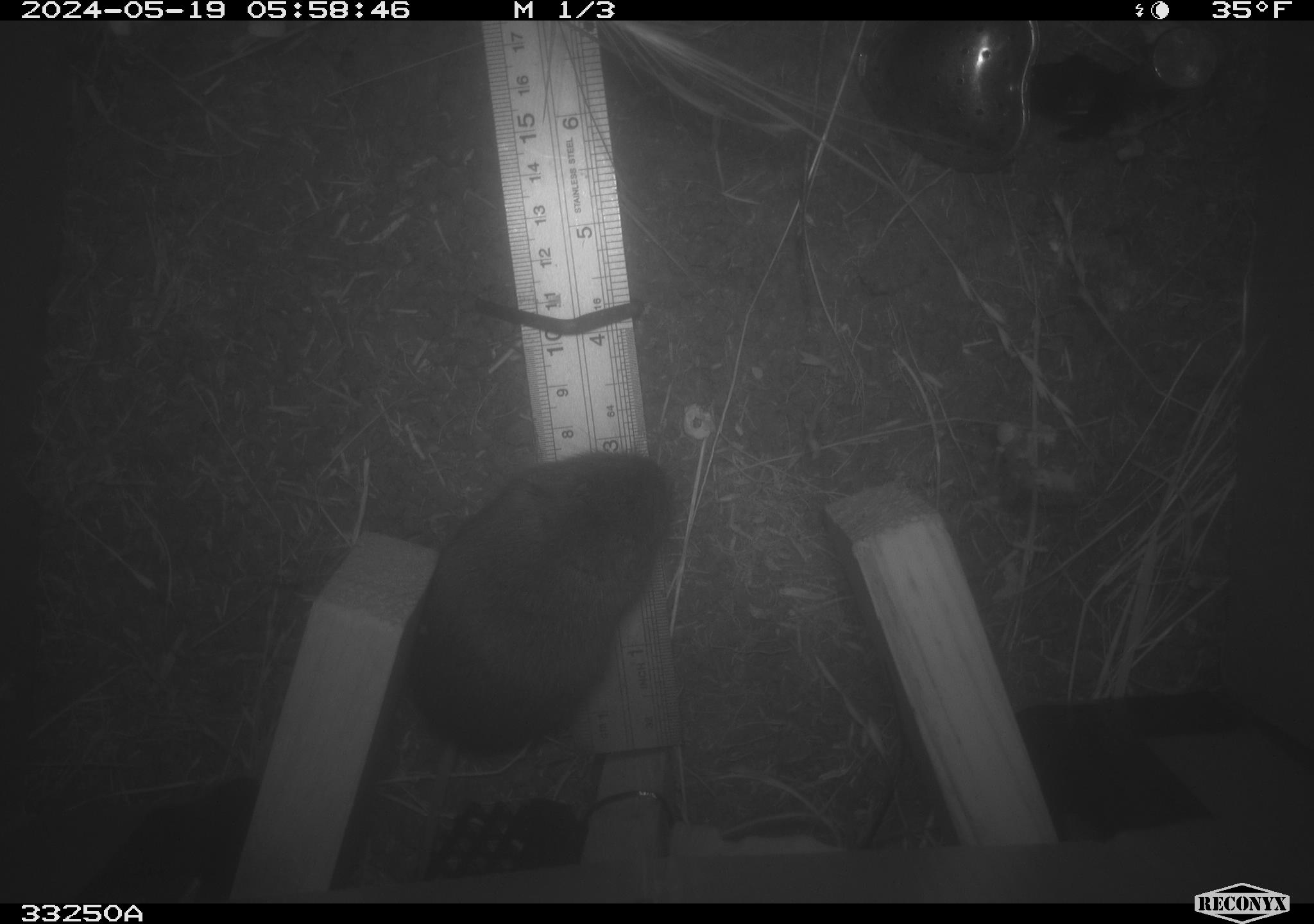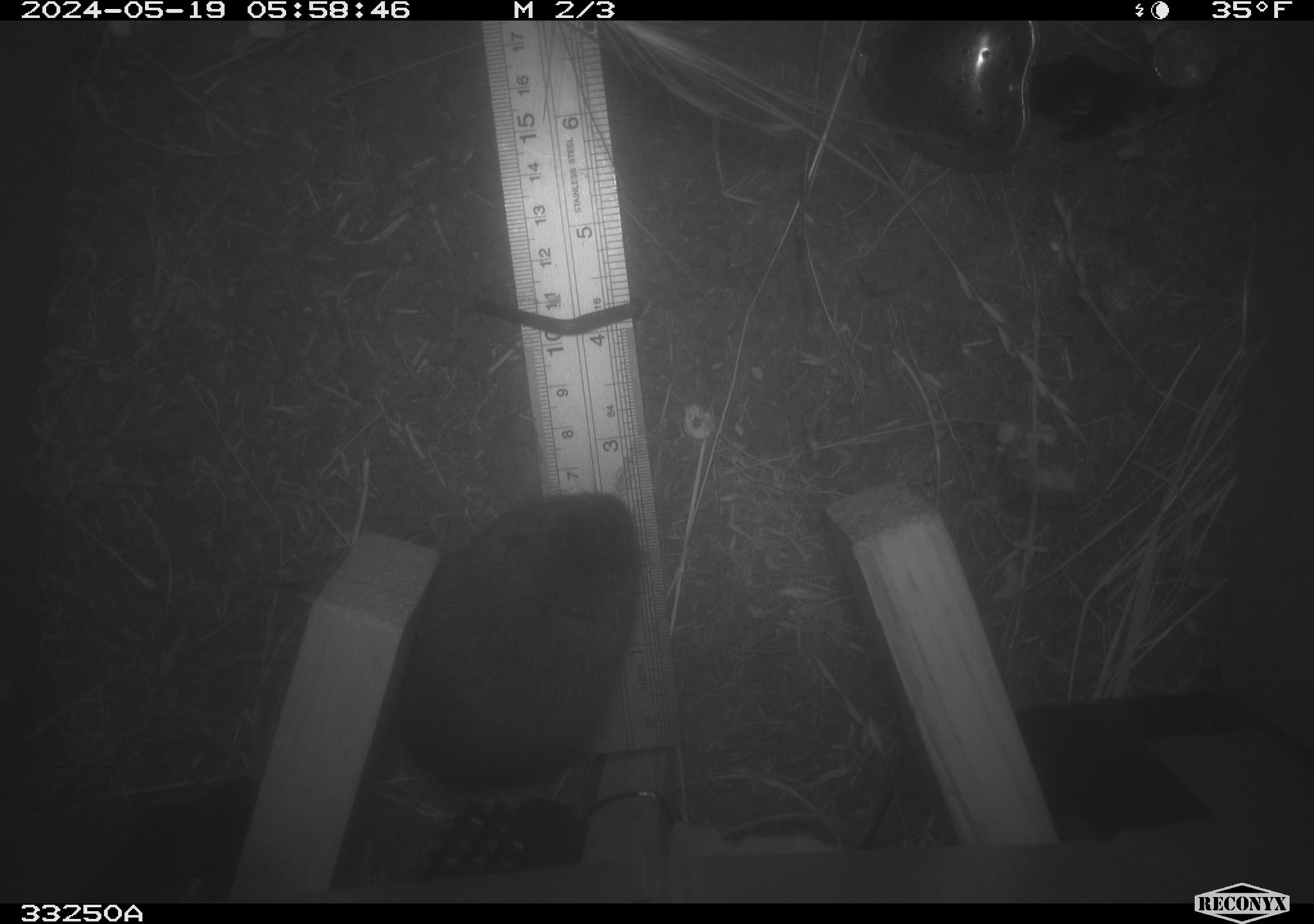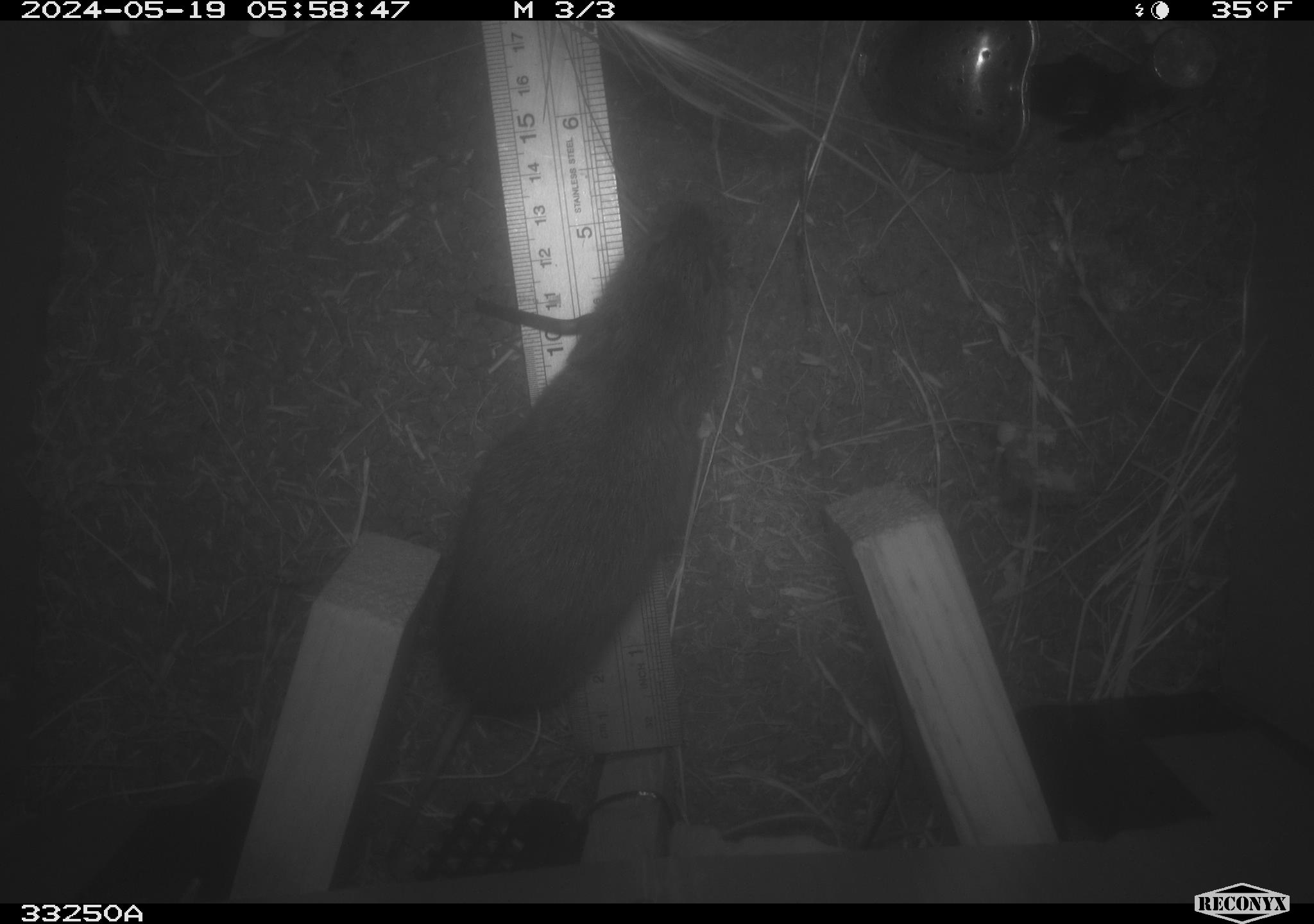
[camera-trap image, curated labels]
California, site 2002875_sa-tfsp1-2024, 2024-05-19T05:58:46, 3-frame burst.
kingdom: Animalia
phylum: Chordata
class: Mammalia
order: Rodentia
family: Cricetidae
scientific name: Arvicolinae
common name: voles, lemmings, and muskrats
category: arvicolinae subfamily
Arvicolinae subfamily (voles, lemmings, and muskrats) (Arvicolinae).